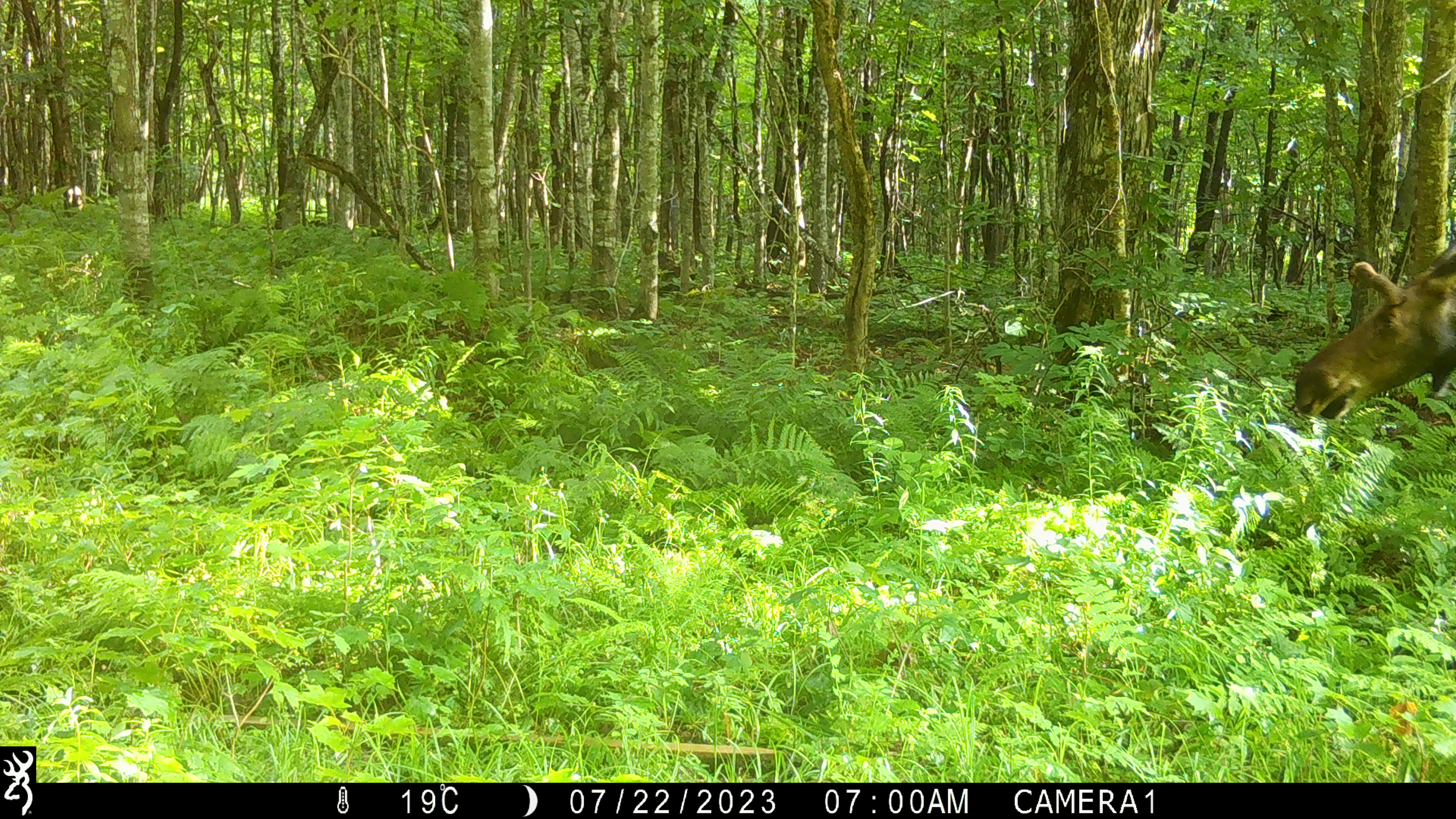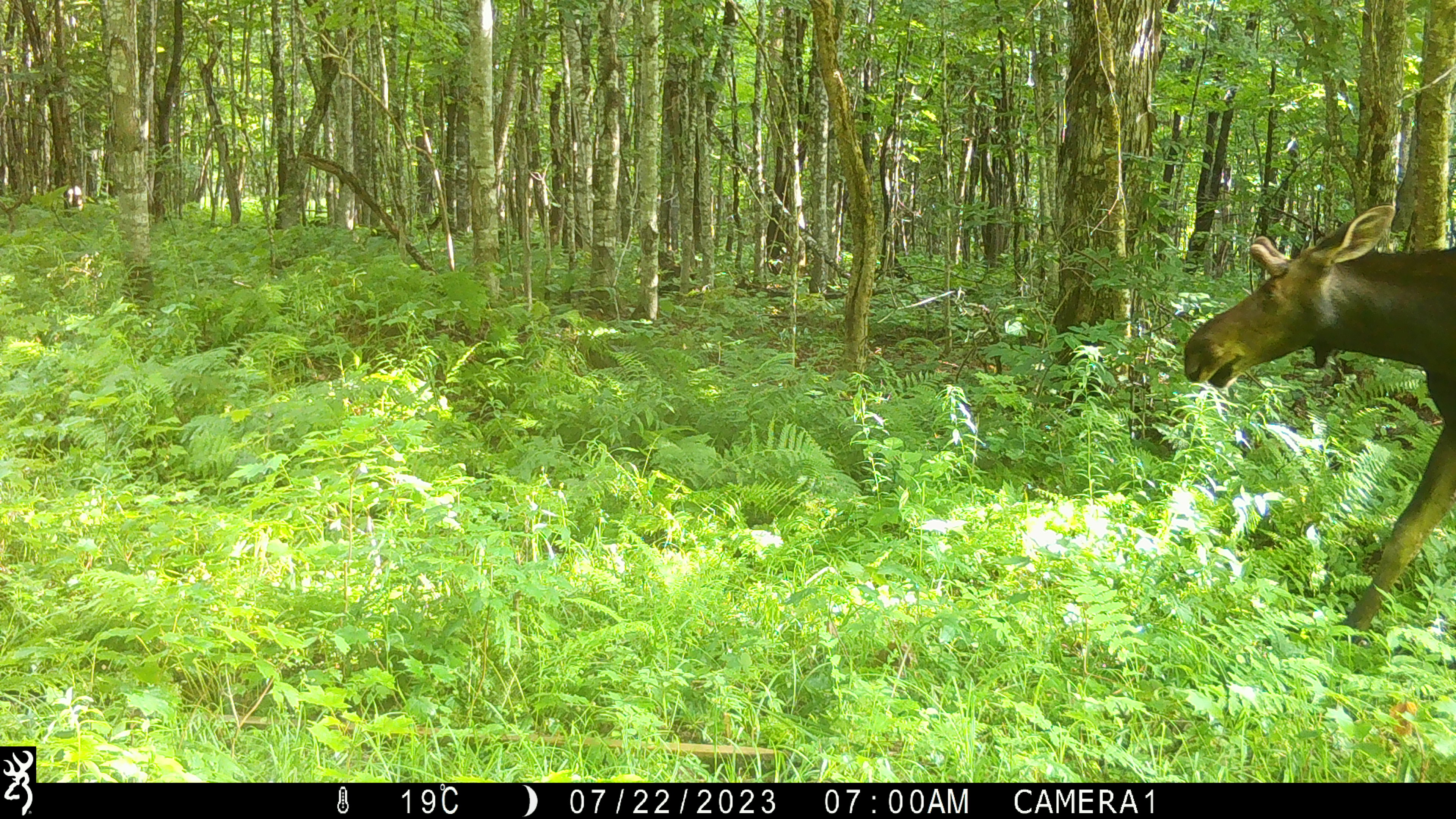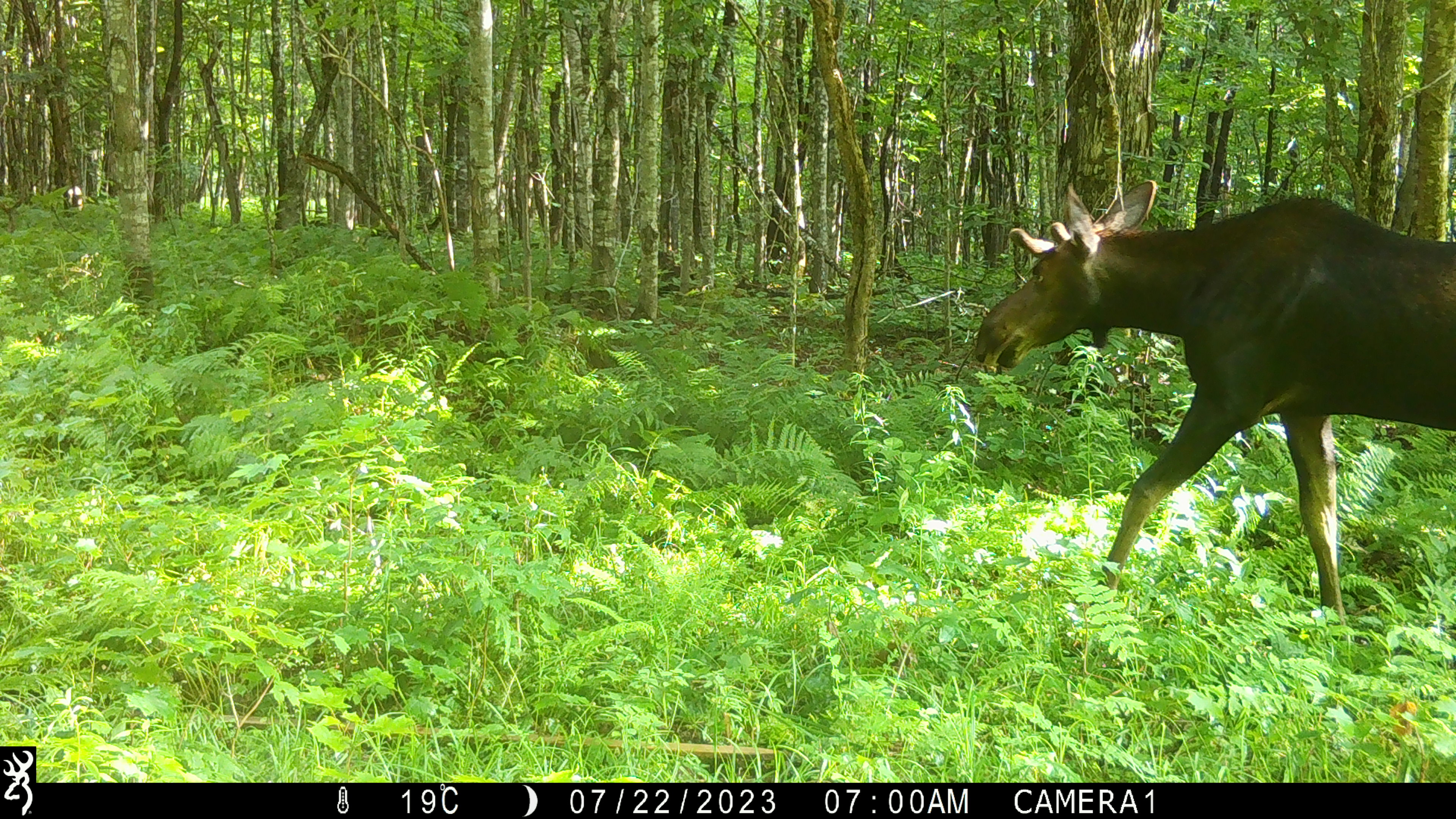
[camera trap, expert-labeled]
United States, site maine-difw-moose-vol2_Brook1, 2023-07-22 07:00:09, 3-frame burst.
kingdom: Animalia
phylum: Chordata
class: Mammalia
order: Artiodactyla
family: Cervidae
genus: Alces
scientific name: Alces alces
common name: moose